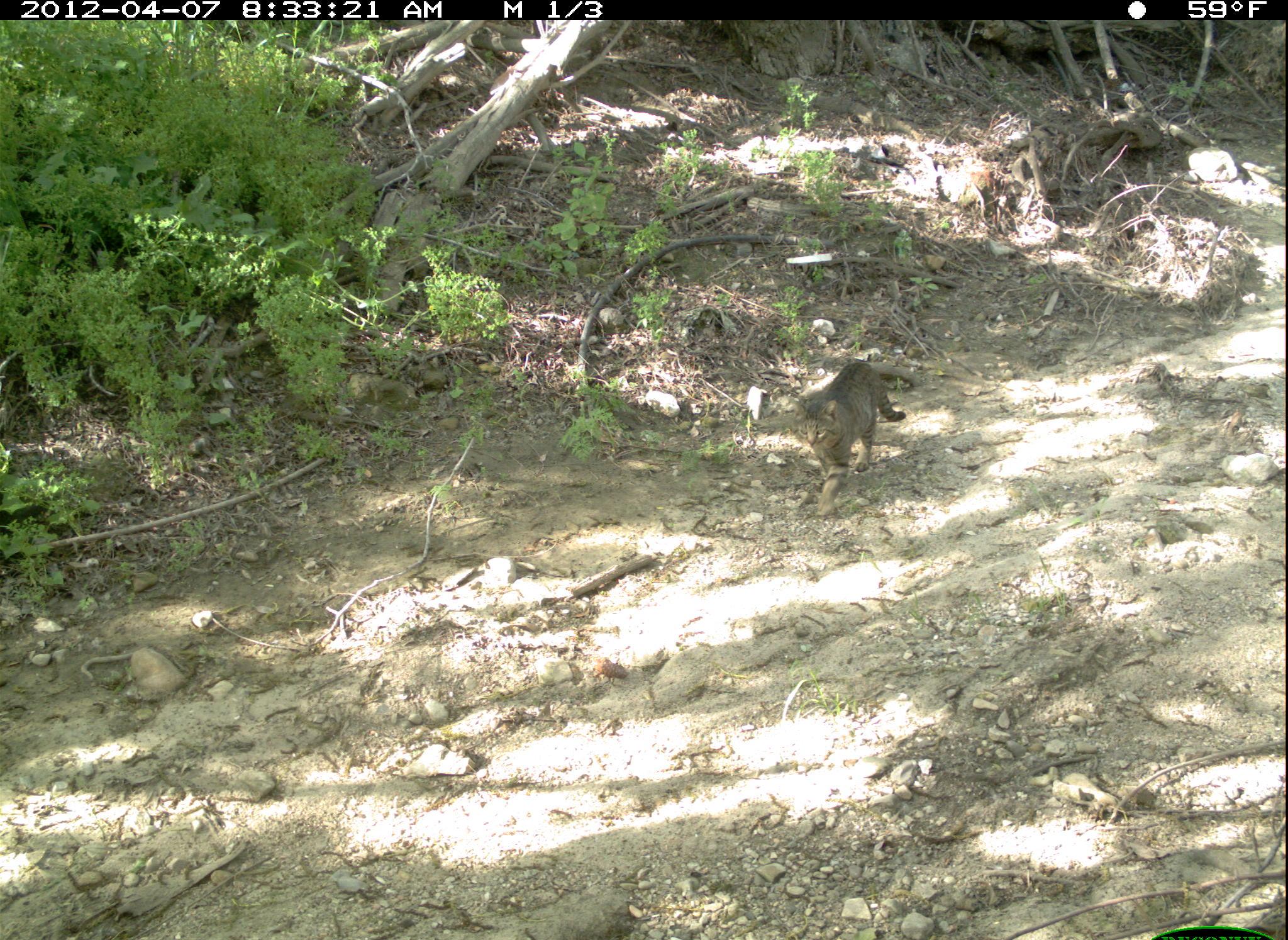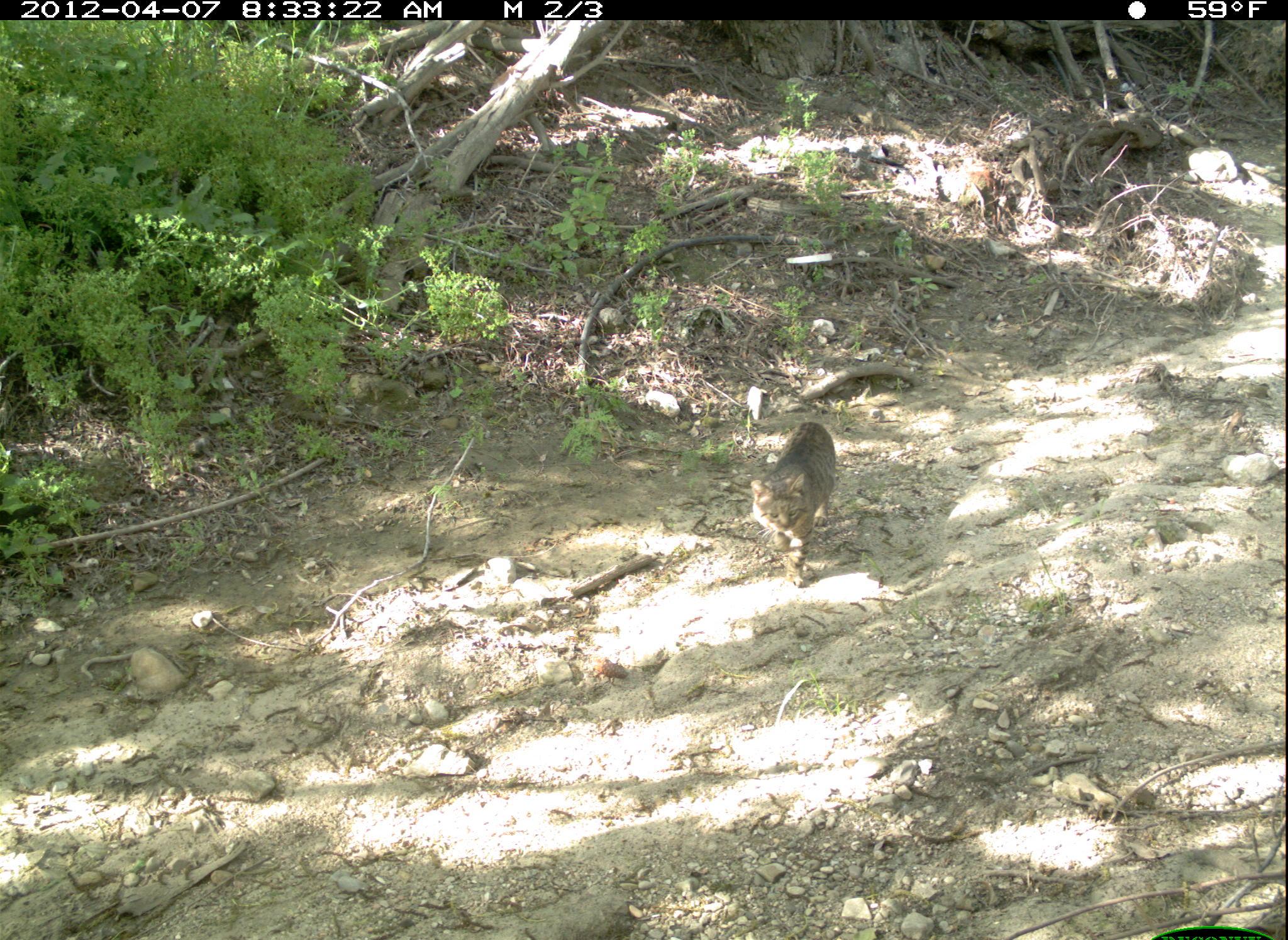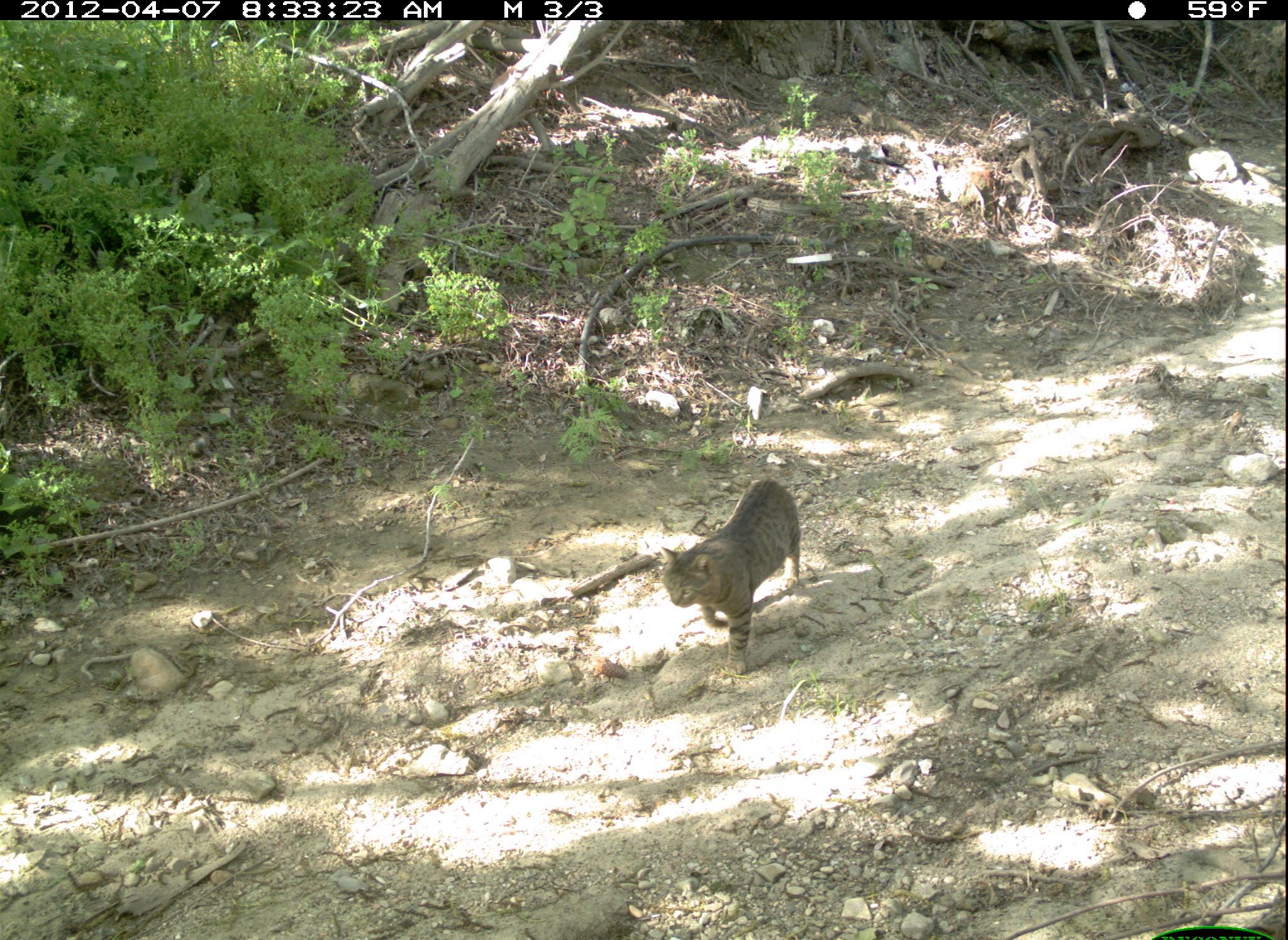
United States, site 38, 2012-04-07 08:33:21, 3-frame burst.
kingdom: Animalia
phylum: Chordata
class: Mammalia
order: Carnivora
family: Felidae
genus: Felis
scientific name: Felis catus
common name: cat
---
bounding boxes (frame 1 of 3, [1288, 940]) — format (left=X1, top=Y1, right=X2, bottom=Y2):
cat: (left=757, top=345, right=937, bottom=530)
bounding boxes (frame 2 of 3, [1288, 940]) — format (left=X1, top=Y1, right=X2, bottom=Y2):
cat: (left=697, top=375, right=865, bottom=607)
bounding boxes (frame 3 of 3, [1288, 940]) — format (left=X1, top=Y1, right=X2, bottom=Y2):
cat: (left=636, top=449, right=821, bottom=694)